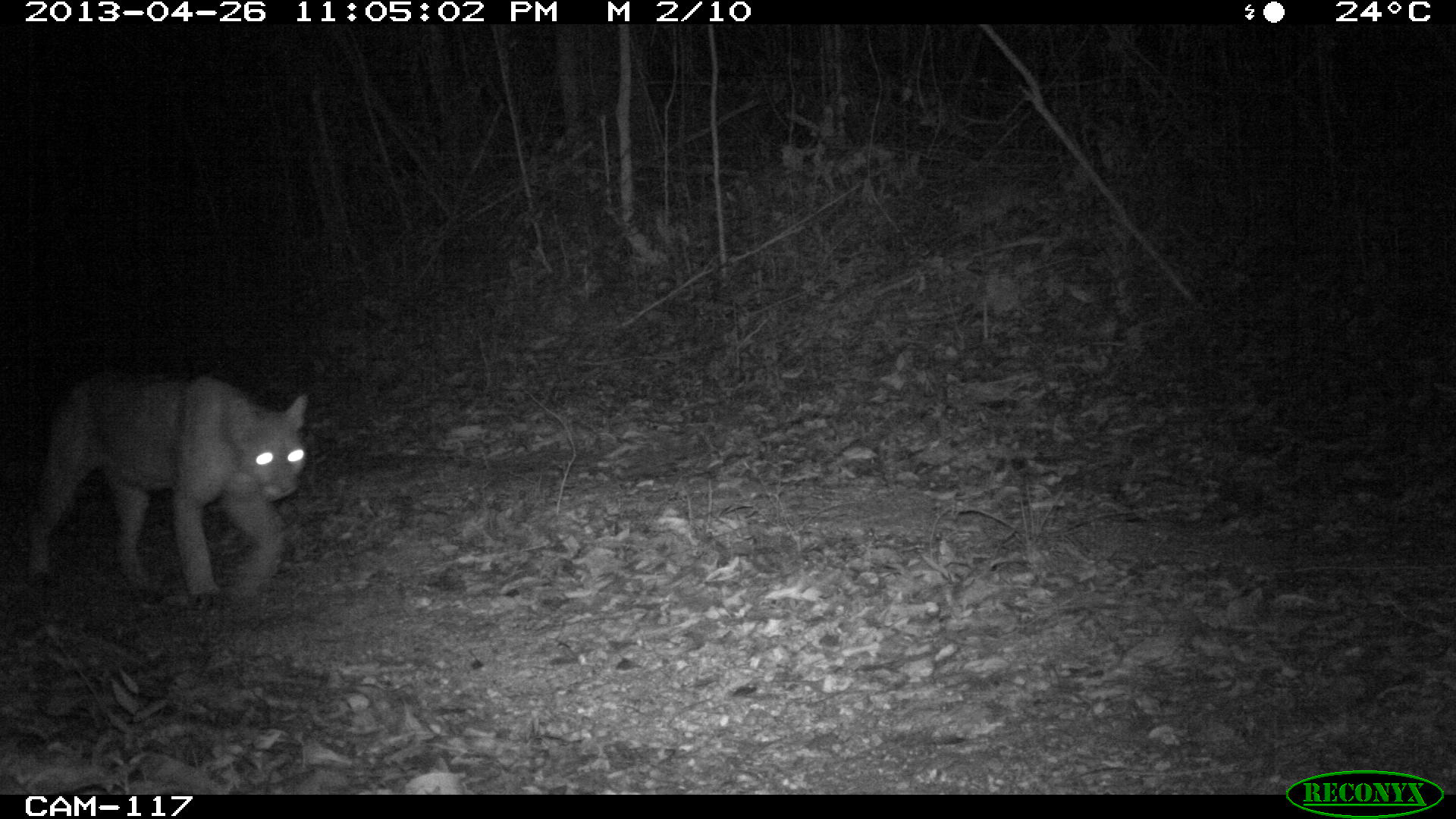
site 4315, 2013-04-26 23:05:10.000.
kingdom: Animalia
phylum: Chordata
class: Mammalia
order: Carnivora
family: Felidae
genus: Puma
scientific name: Puma concolor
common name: mountain lion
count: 1